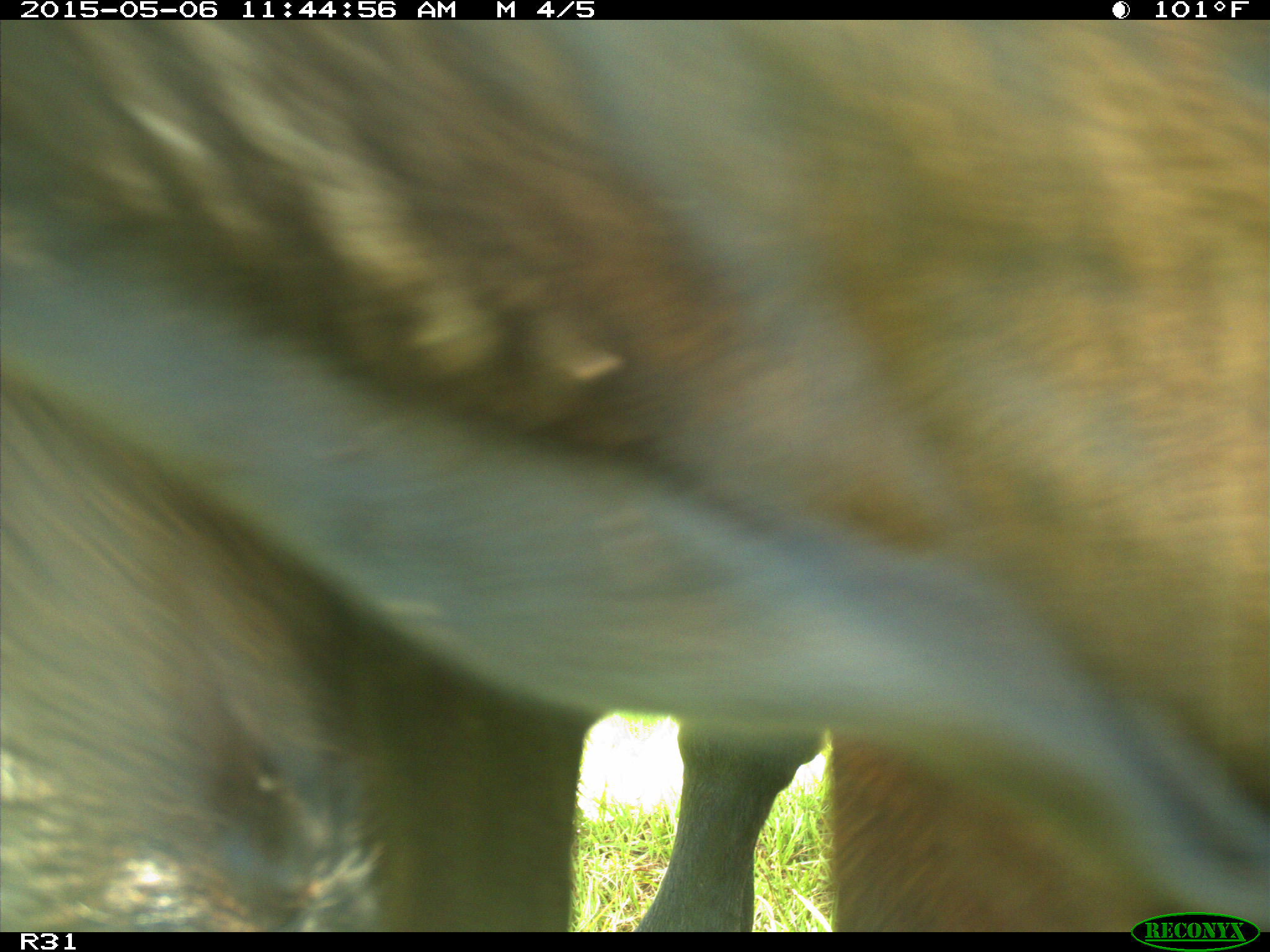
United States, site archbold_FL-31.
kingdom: Animalia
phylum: Chordata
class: Mammalia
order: Artiodactyla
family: Bovidae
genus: Bos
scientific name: Bos taurus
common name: domestic cow